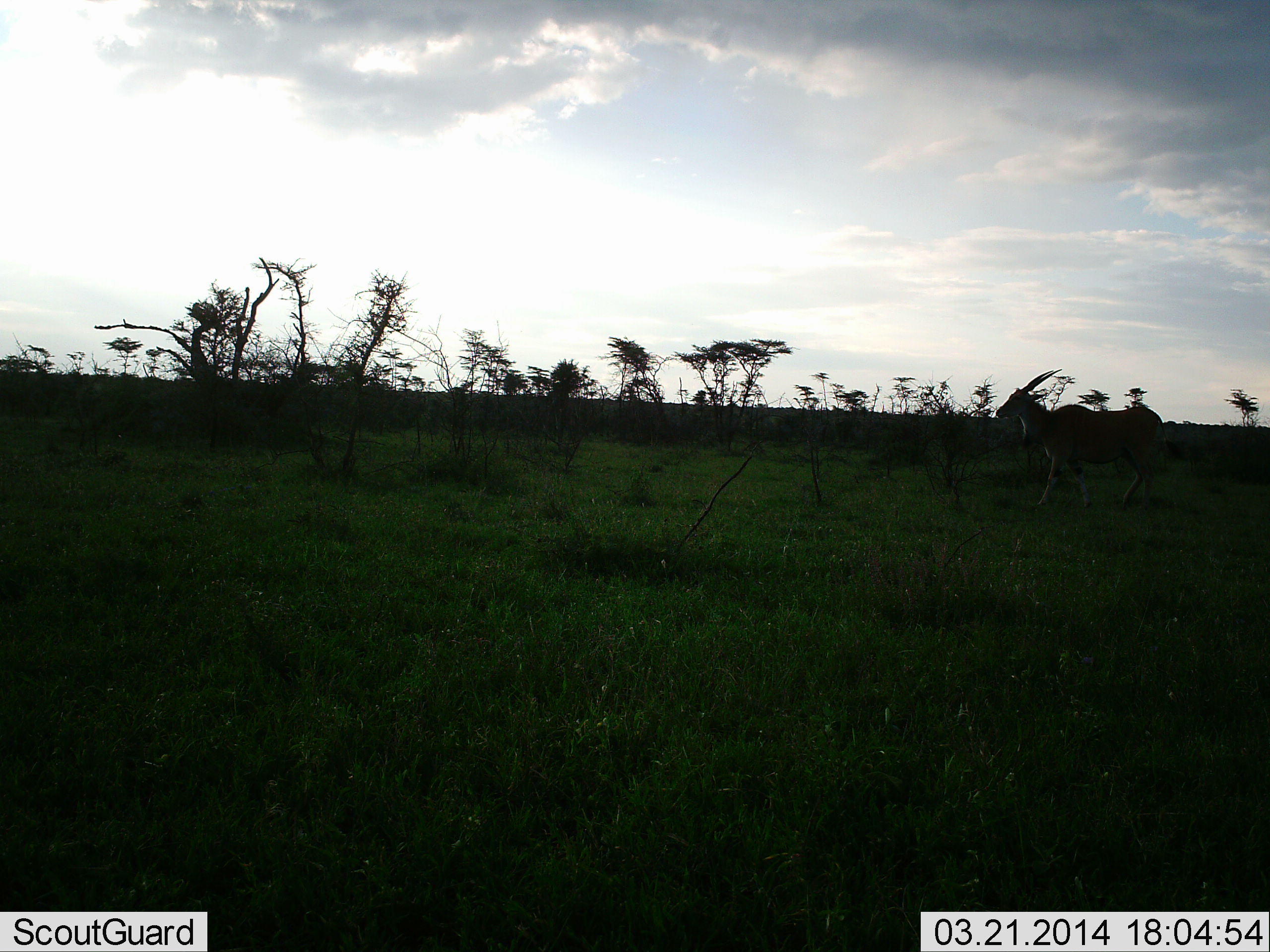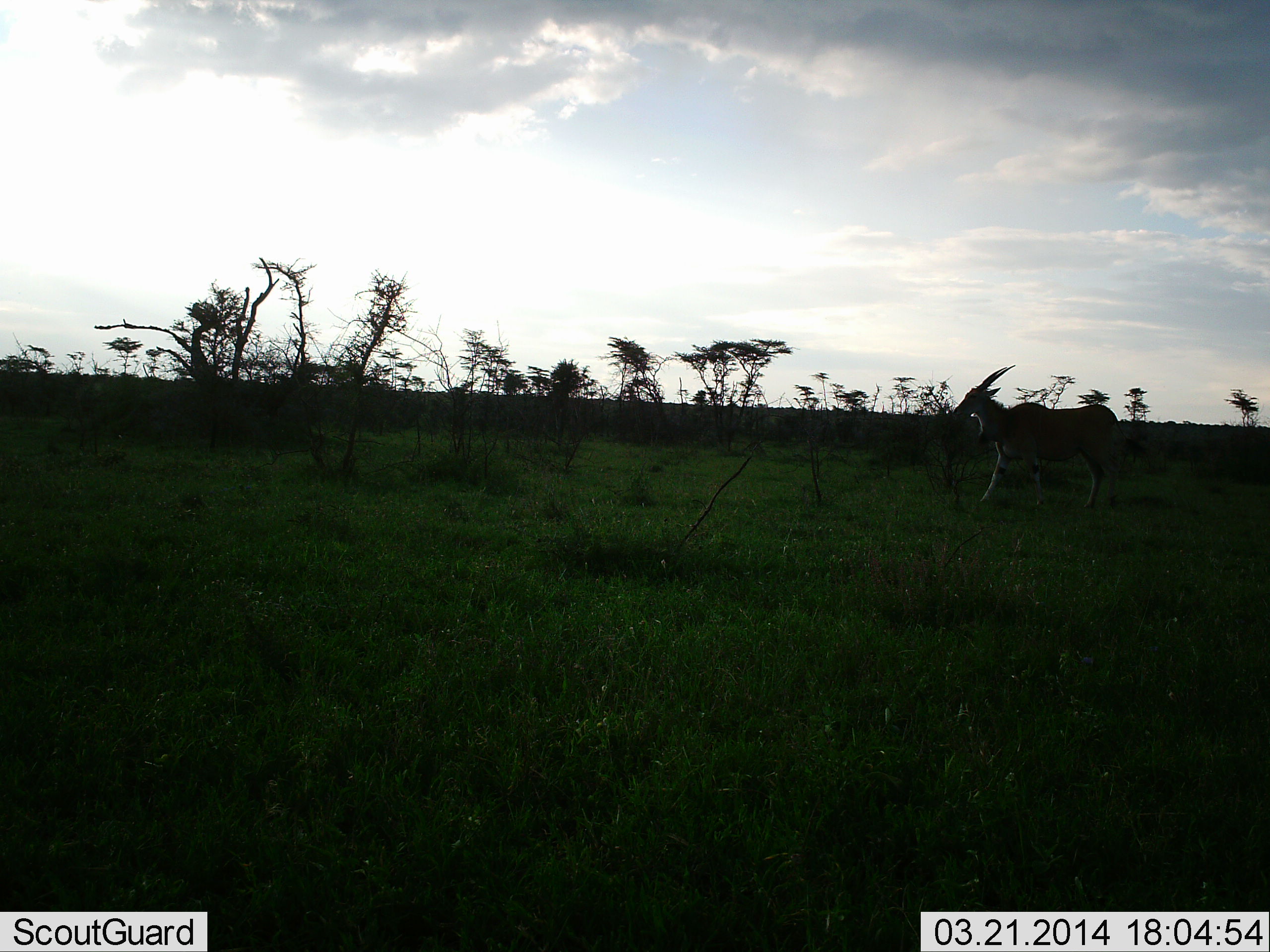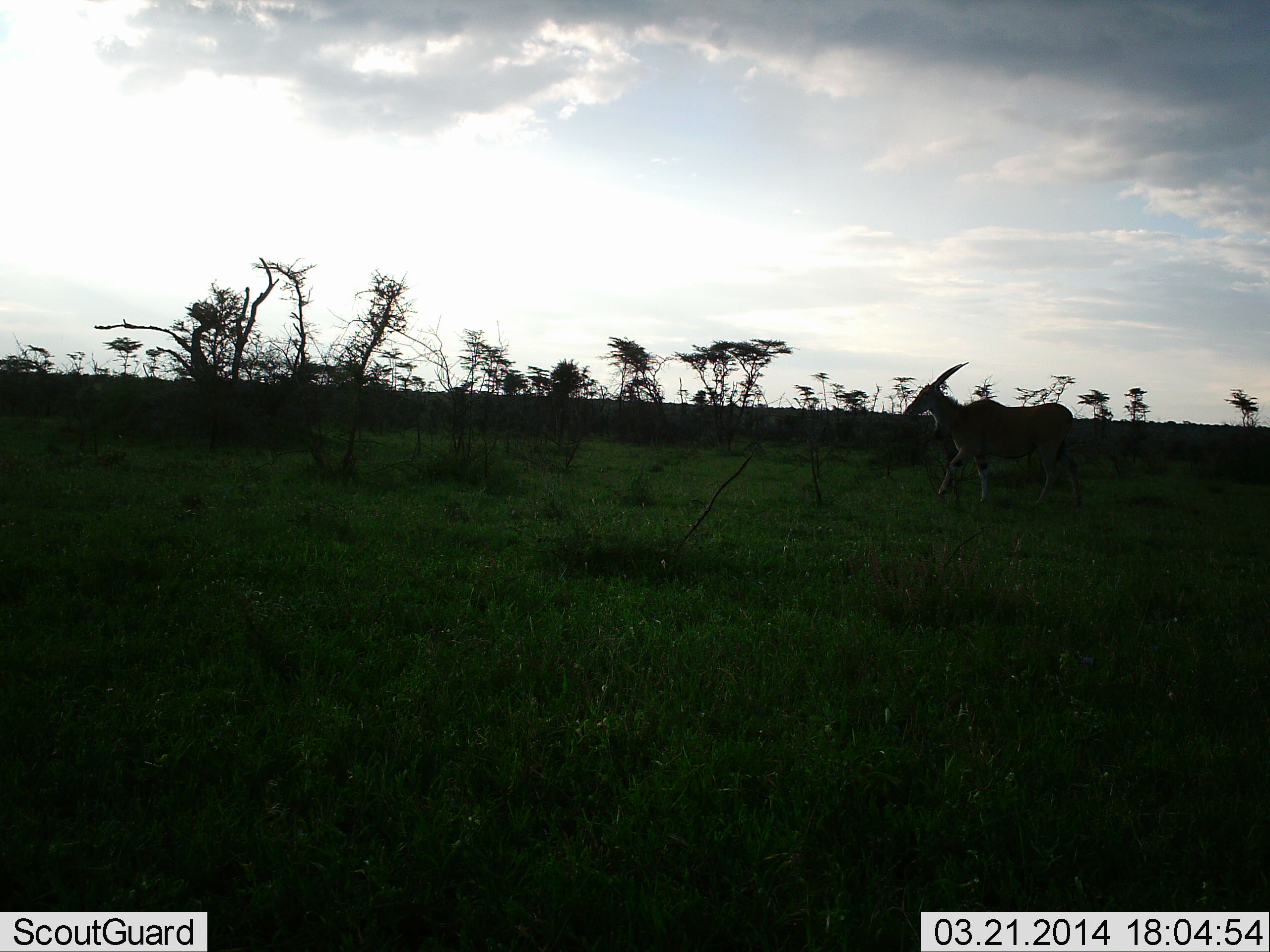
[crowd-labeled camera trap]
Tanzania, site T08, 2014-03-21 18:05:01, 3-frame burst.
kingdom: Animalia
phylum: Chordata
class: Mammalia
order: Artiodactyla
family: Bovidae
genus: Tragelaphus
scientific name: Tragelaphus oryx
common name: eland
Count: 1.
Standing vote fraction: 0%.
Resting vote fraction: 0%.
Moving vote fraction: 100%.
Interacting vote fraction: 0%.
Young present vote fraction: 0%.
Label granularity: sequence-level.